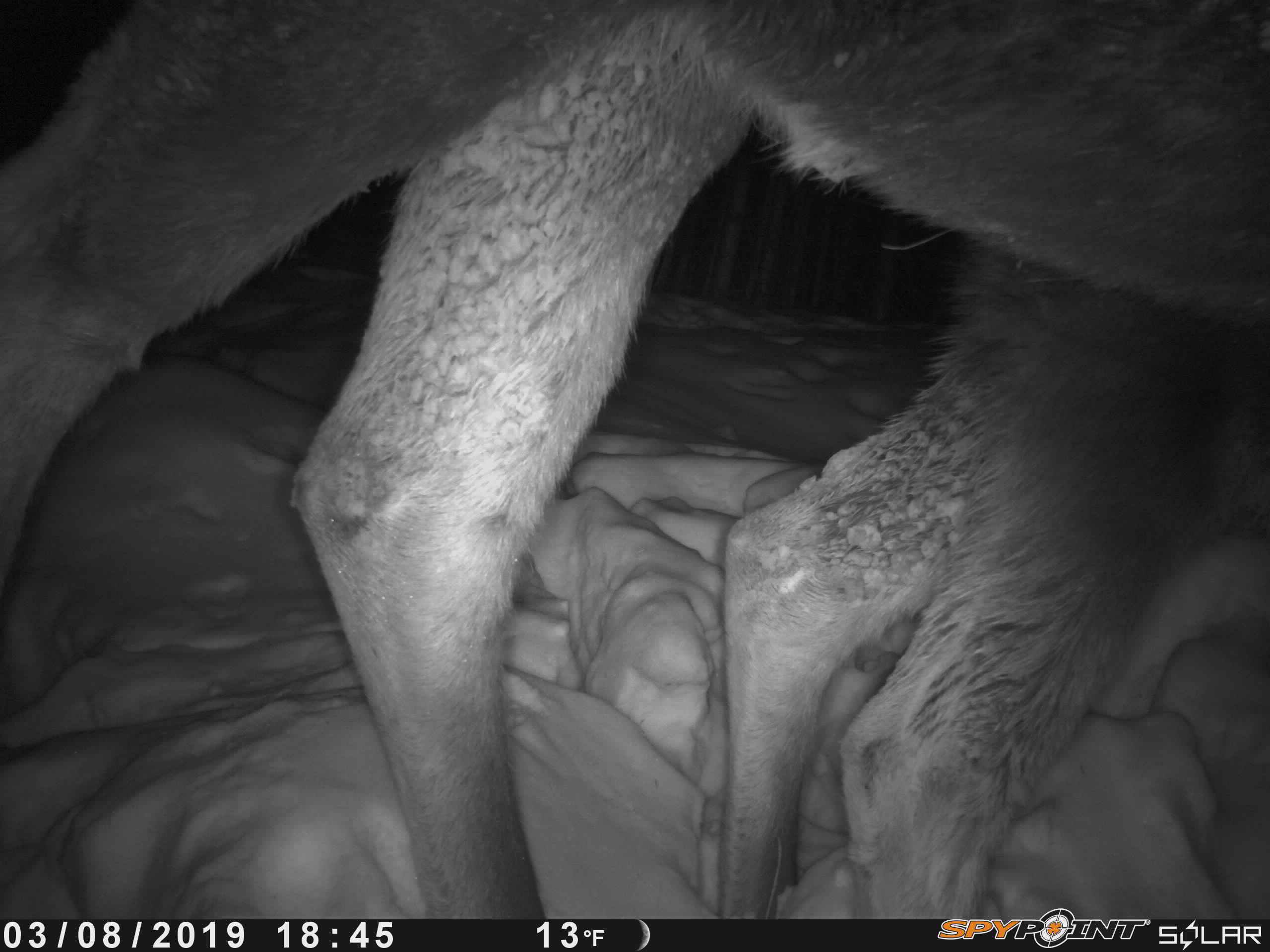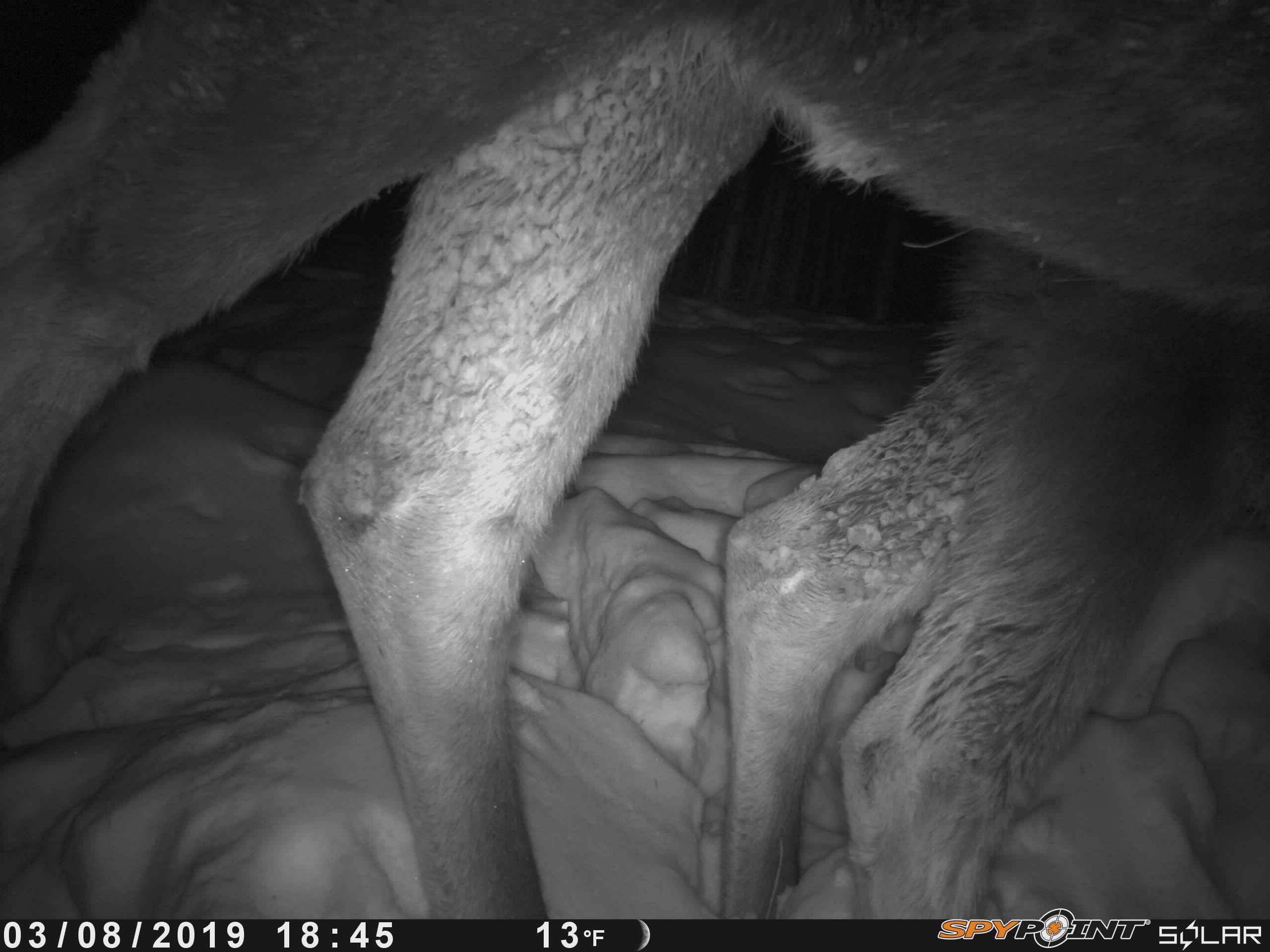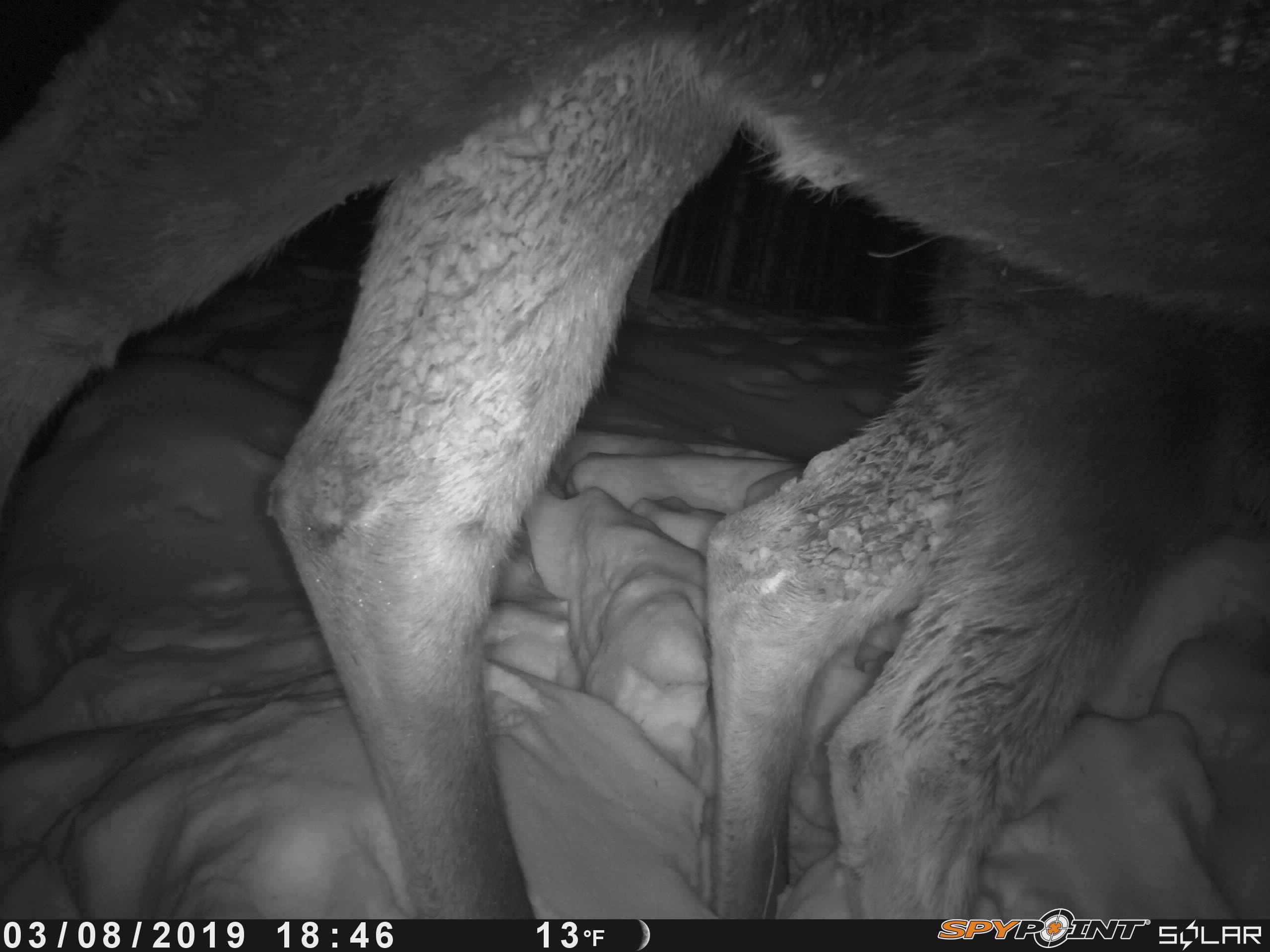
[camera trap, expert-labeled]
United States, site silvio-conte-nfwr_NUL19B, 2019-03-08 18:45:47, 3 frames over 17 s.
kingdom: Animalia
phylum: Chordata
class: Mammalia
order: Artiodactyla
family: Cervidae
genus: Alces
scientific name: Alces alces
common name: moose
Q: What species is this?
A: Moose (Alces alces).